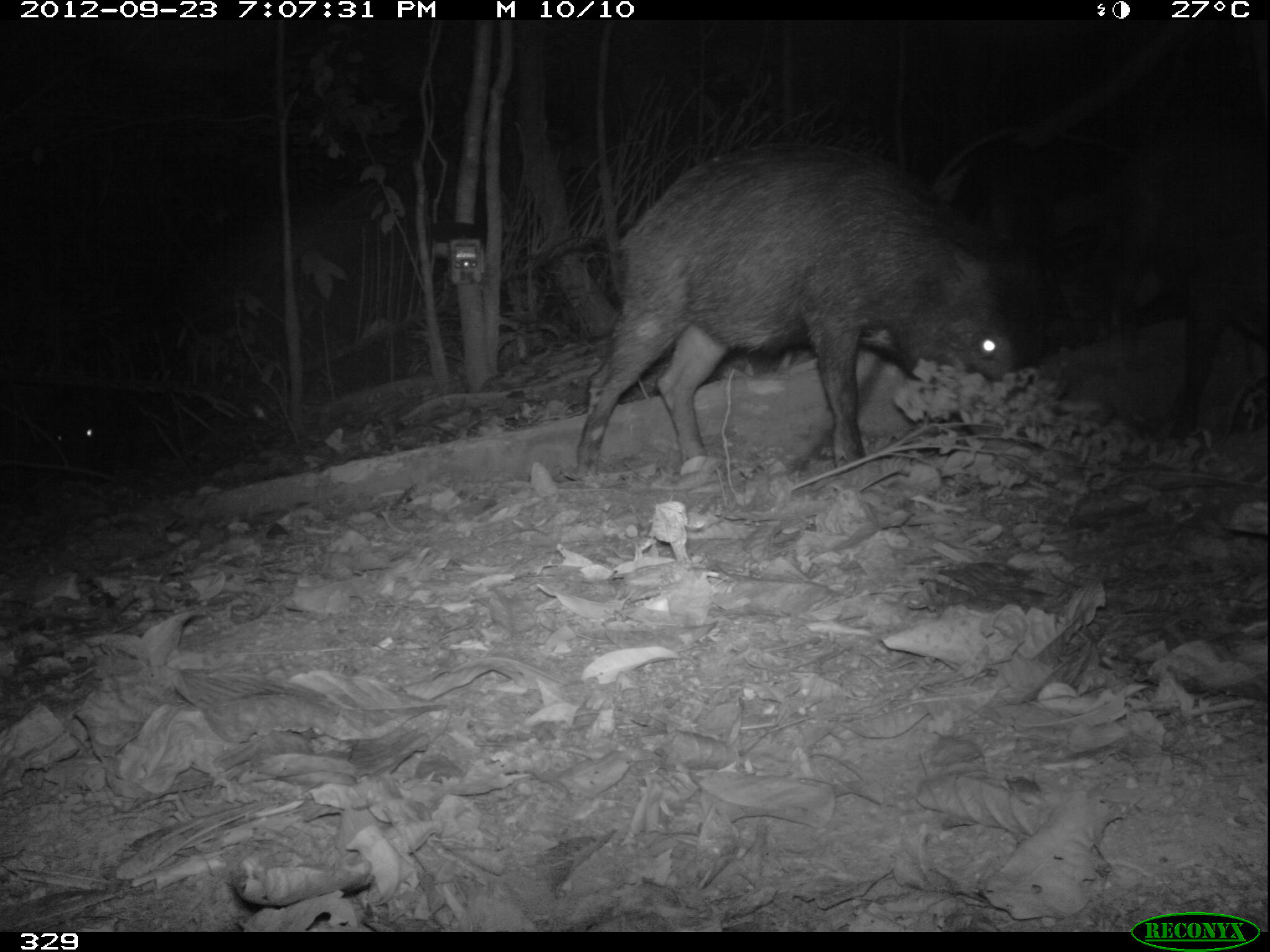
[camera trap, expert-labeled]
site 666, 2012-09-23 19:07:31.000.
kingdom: Animalia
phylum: Chordata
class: Mammalia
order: Artiodactyla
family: Tayassuidae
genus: Tayassu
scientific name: Tayassu pecari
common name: white-lipped peccary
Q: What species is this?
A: Tayassu pecari (white-lipped peccary).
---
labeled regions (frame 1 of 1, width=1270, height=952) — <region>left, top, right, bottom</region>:
tayassu pecari: <region>574, 143, 1035, 479</region>; <region>1084, 119, 1270, 439</region>; <region>950, 137, 1062, 371</region>